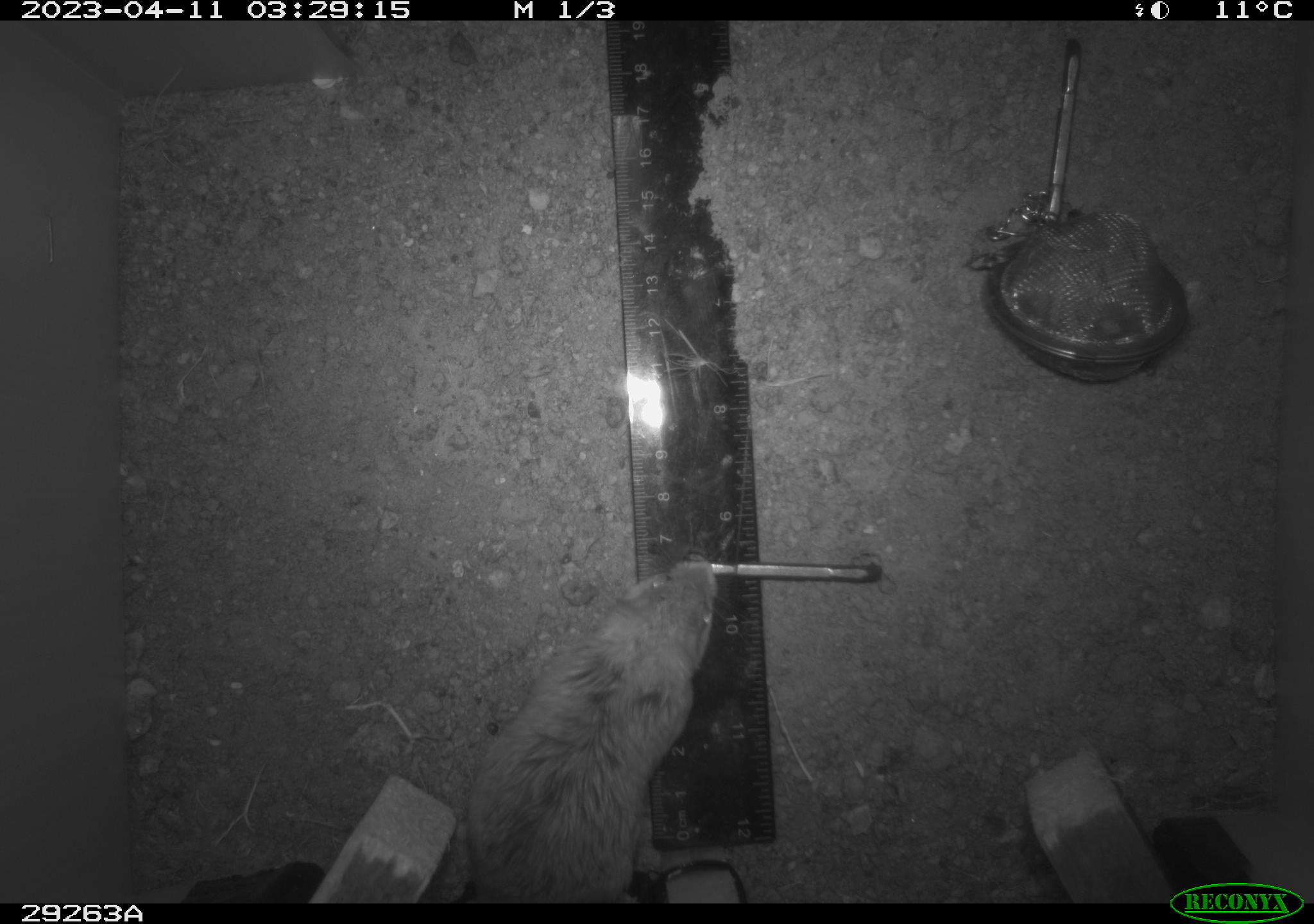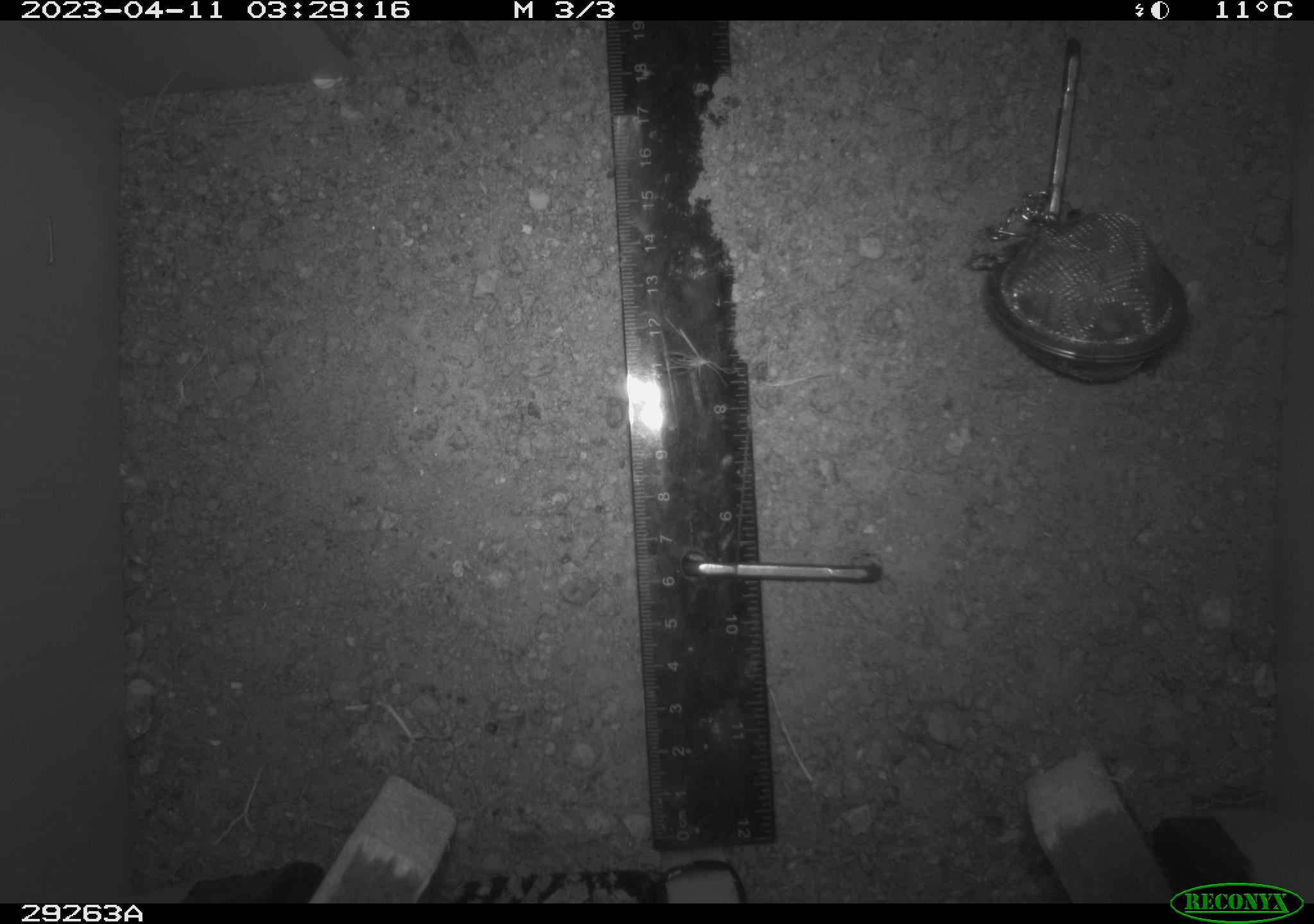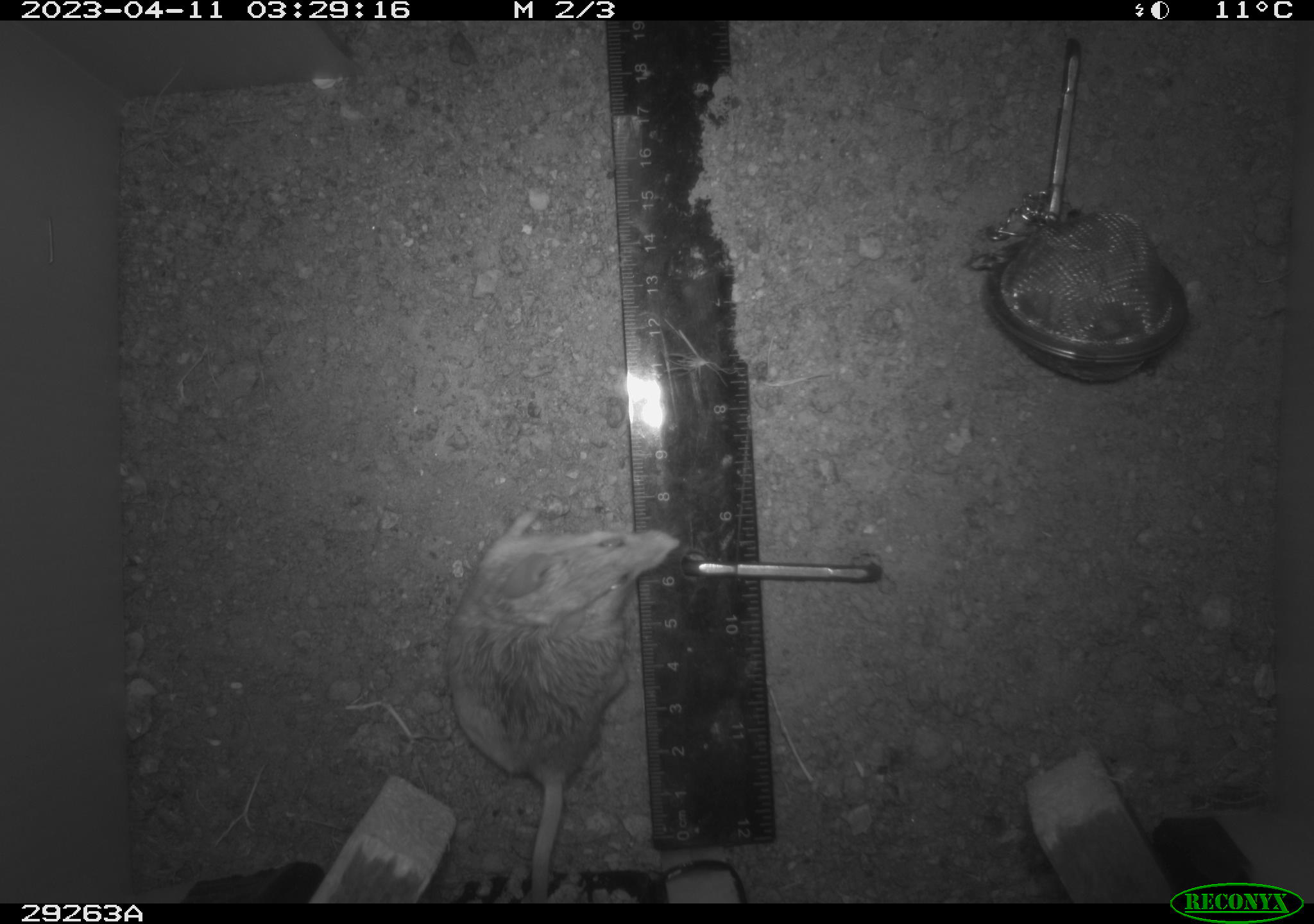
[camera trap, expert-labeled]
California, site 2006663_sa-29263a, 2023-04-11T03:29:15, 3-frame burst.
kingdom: Animalia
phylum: Chordata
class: Mammalia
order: Rodentia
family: Cricetidae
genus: Peromyscus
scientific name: Peromyscus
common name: deer mice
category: peromyscus species